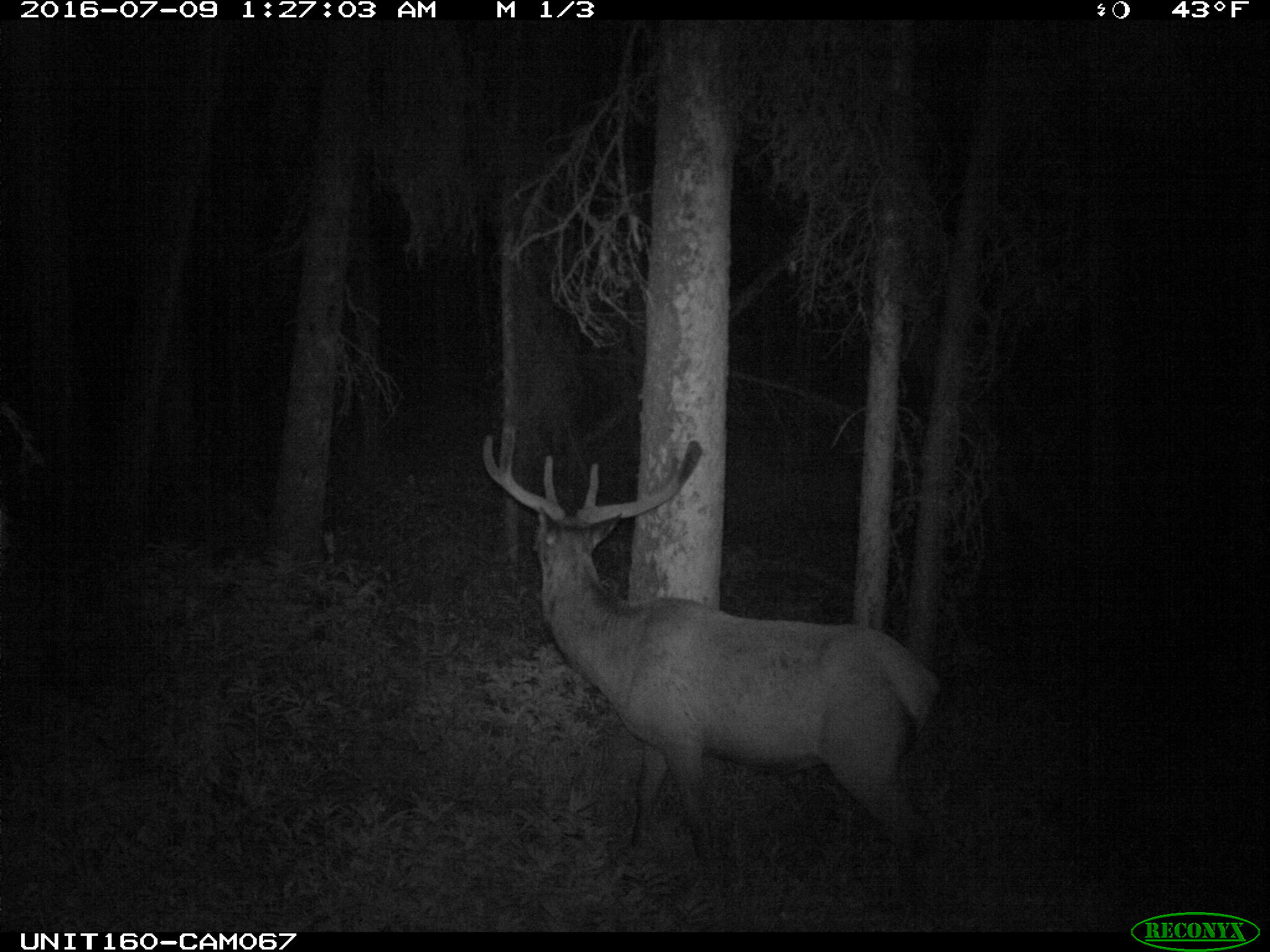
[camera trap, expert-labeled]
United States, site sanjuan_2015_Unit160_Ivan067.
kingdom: Animalia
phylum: Chordata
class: Mammalia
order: Artiodactyla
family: Cervidae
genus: Cervus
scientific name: Cervus elaphus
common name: red deer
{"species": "Cervus elaphus (red deer)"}